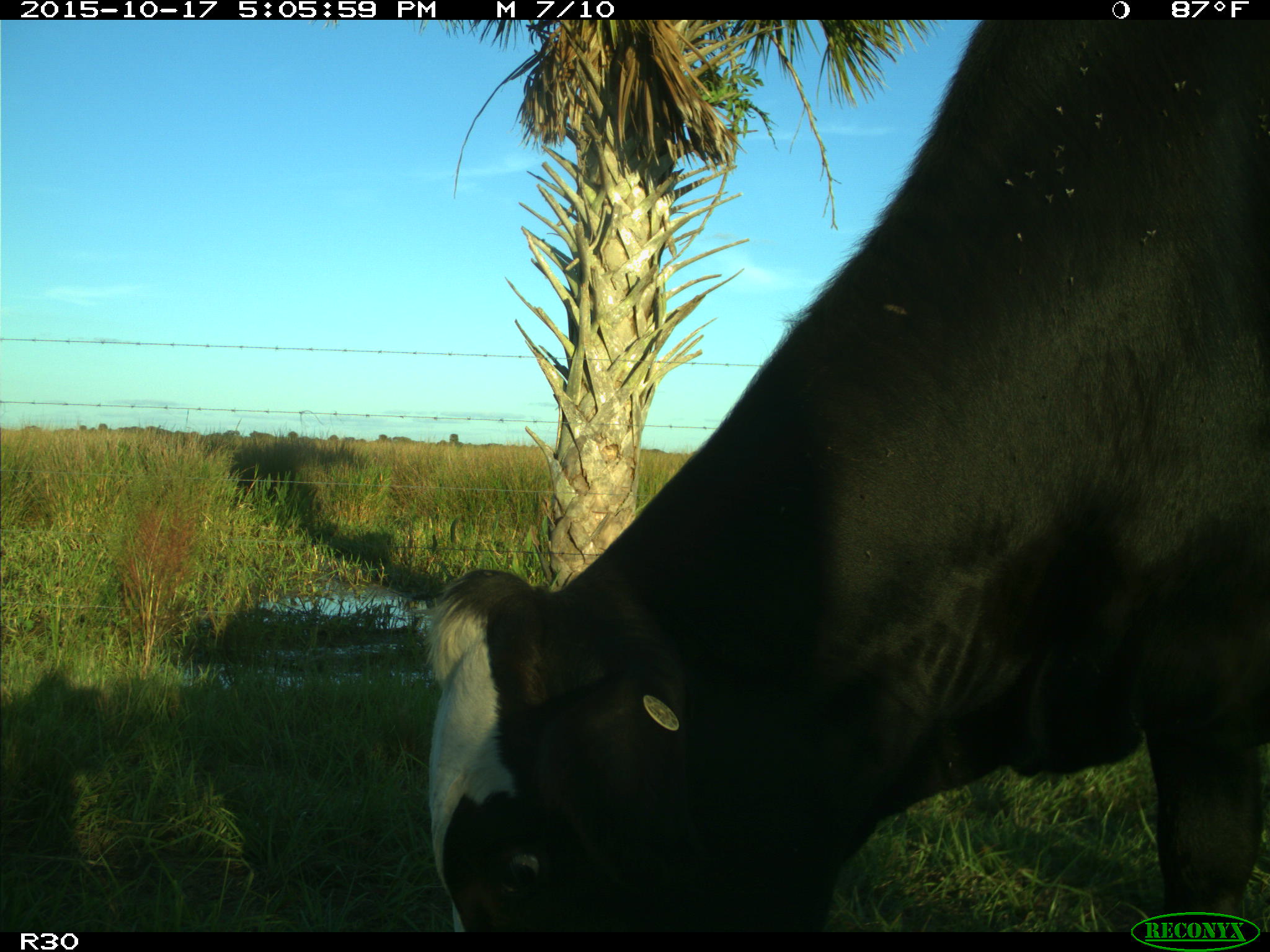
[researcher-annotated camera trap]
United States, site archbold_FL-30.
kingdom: Animalia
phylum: Chordata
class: Mammalia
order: Artiodactyla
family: Bovidae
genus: Bos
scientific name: Bos taurus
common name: domestic cow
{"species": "Bos taurus (domestic cow)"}